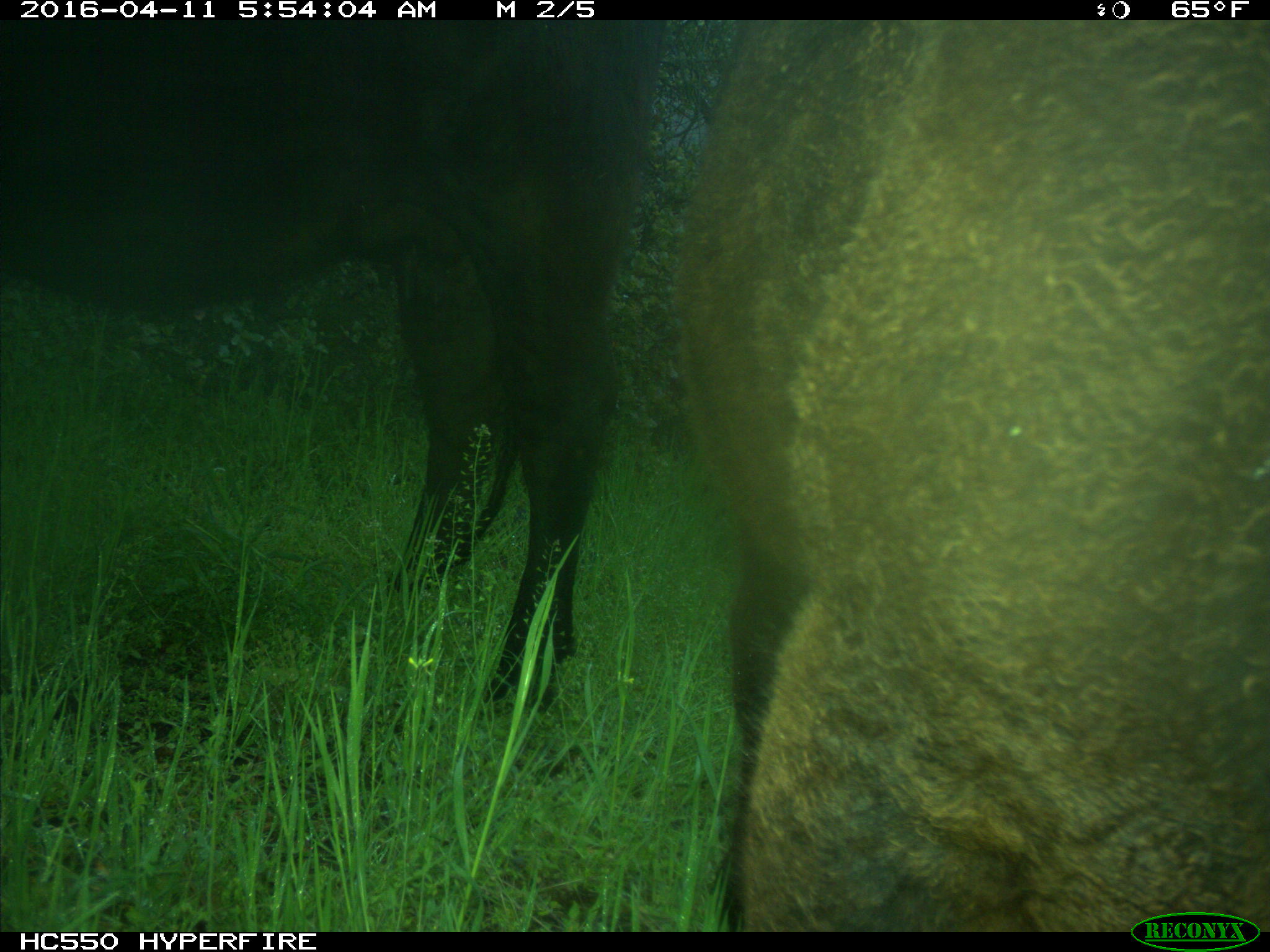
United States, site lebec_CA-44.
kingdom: Animalia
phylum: Chordata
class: Mammalia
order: Artiodactyla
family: Bovidae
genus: Bos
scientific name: Bos taurus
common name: domestic cow